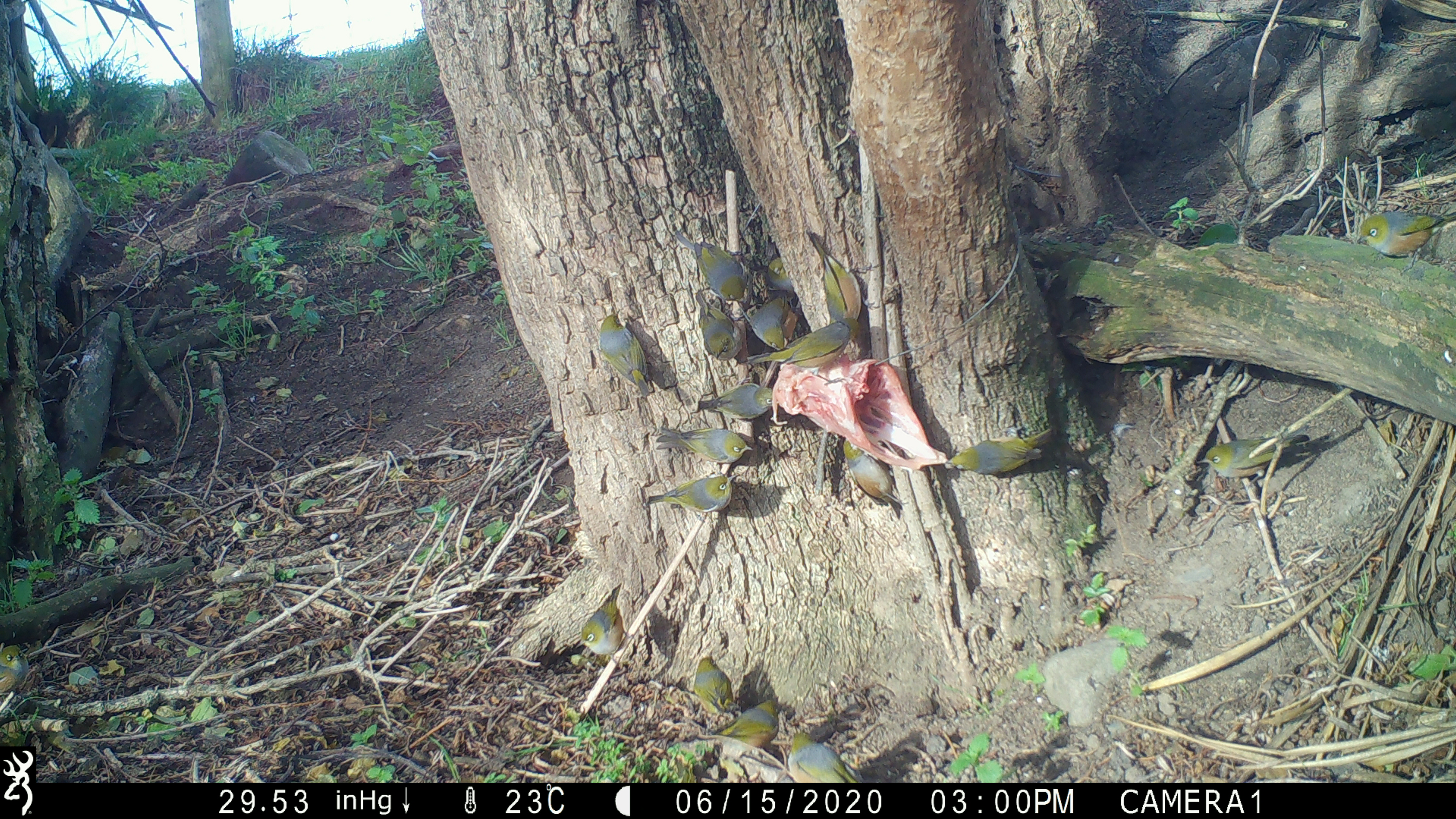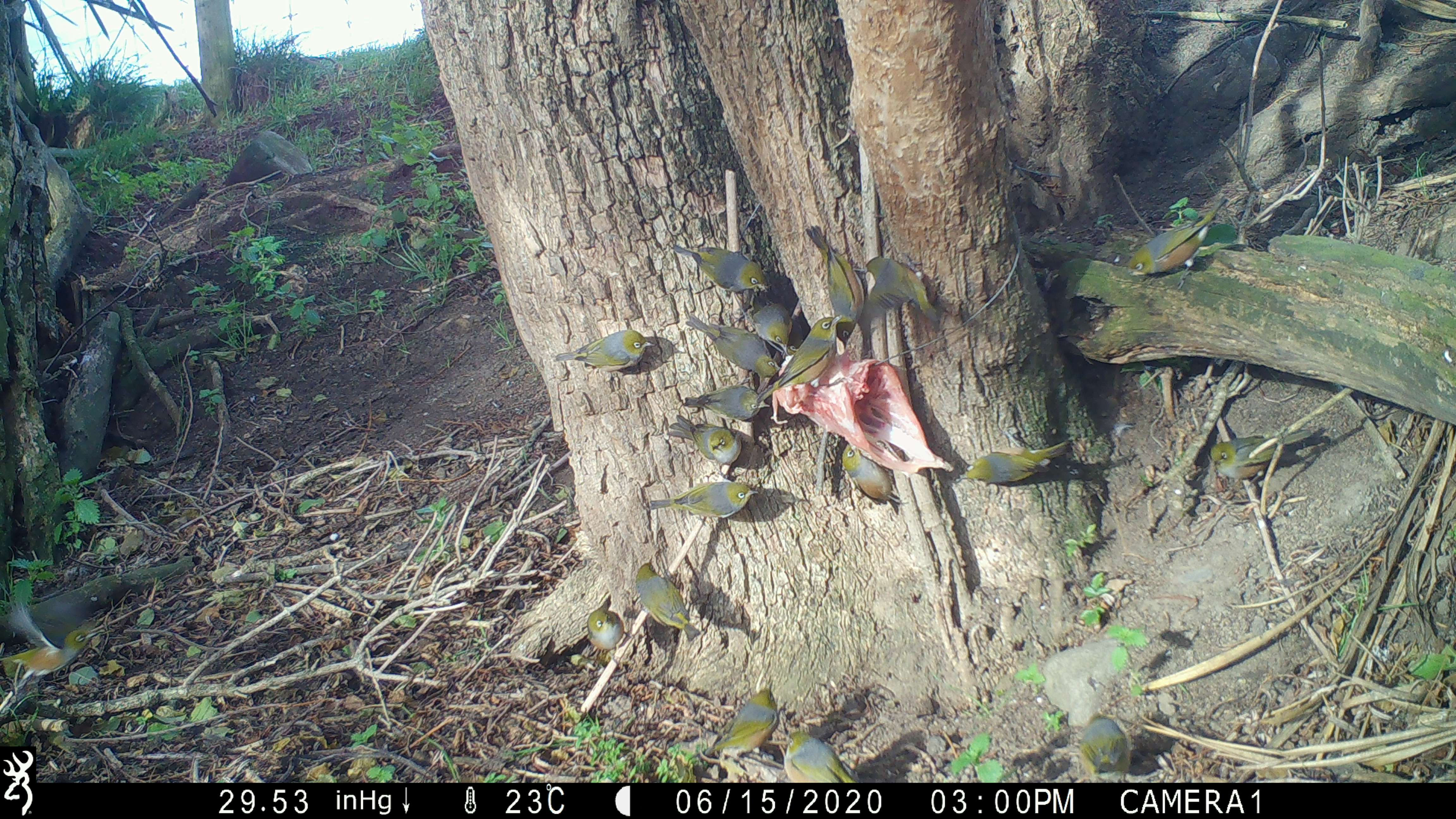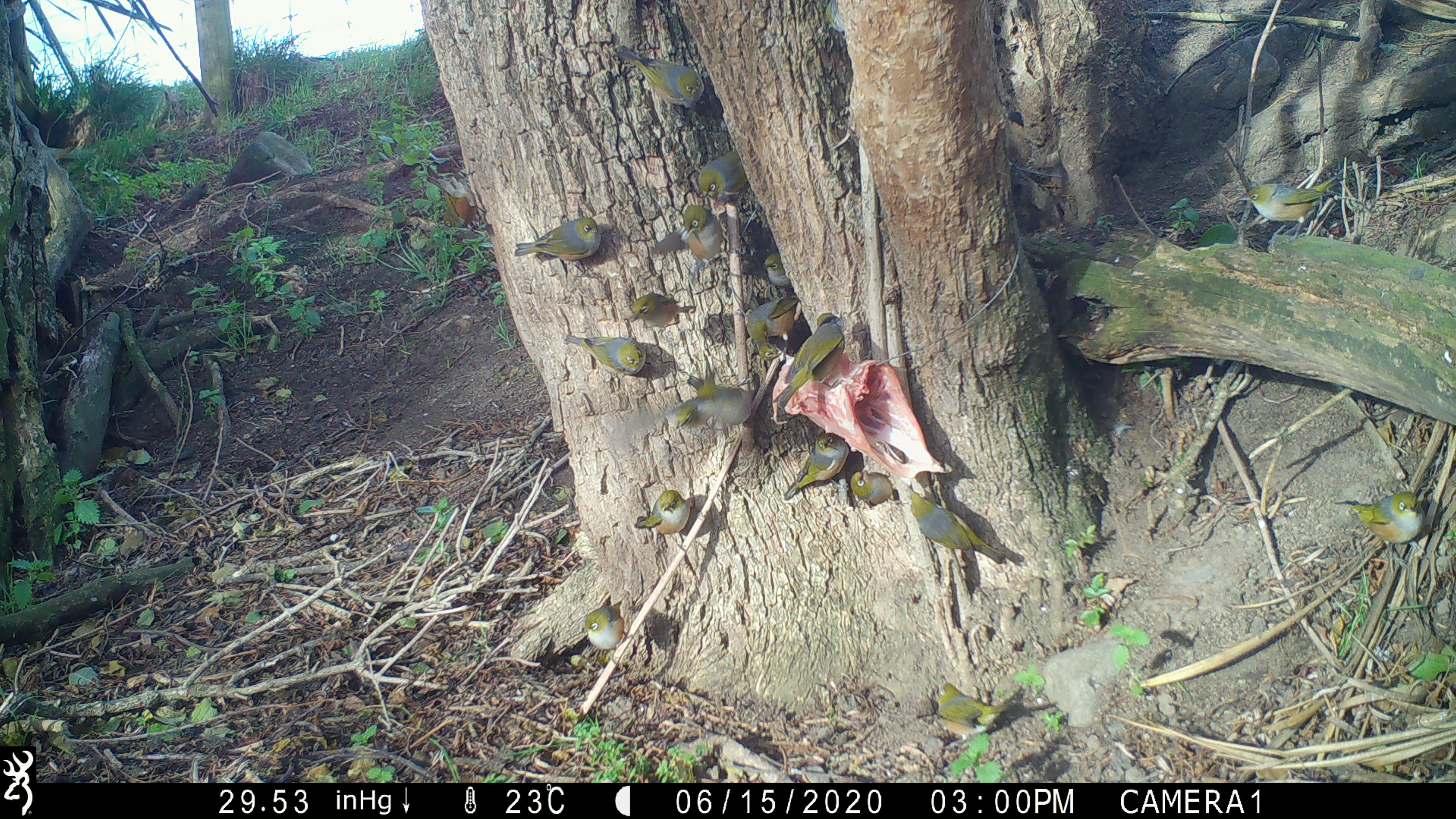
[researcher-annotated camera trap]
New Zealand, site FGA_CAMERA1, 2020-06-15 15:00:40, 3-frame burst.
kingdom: Animalia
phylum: Chordata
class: Aves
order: Passeriformes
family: Zosteropidae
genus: Zosterops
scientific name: Zosterops lateralis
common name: silvereye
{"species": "silvereye (Zosterops lateralis)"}